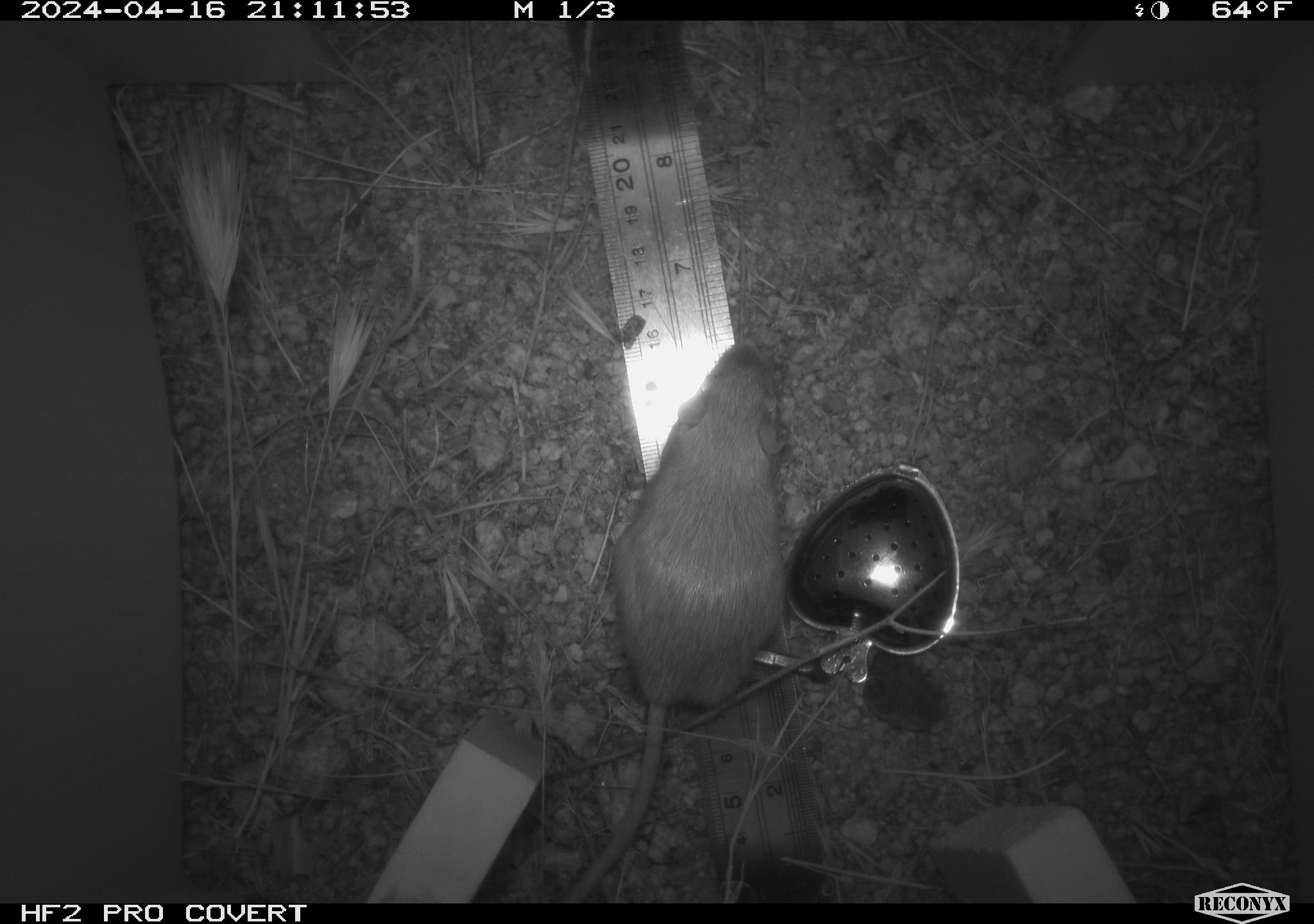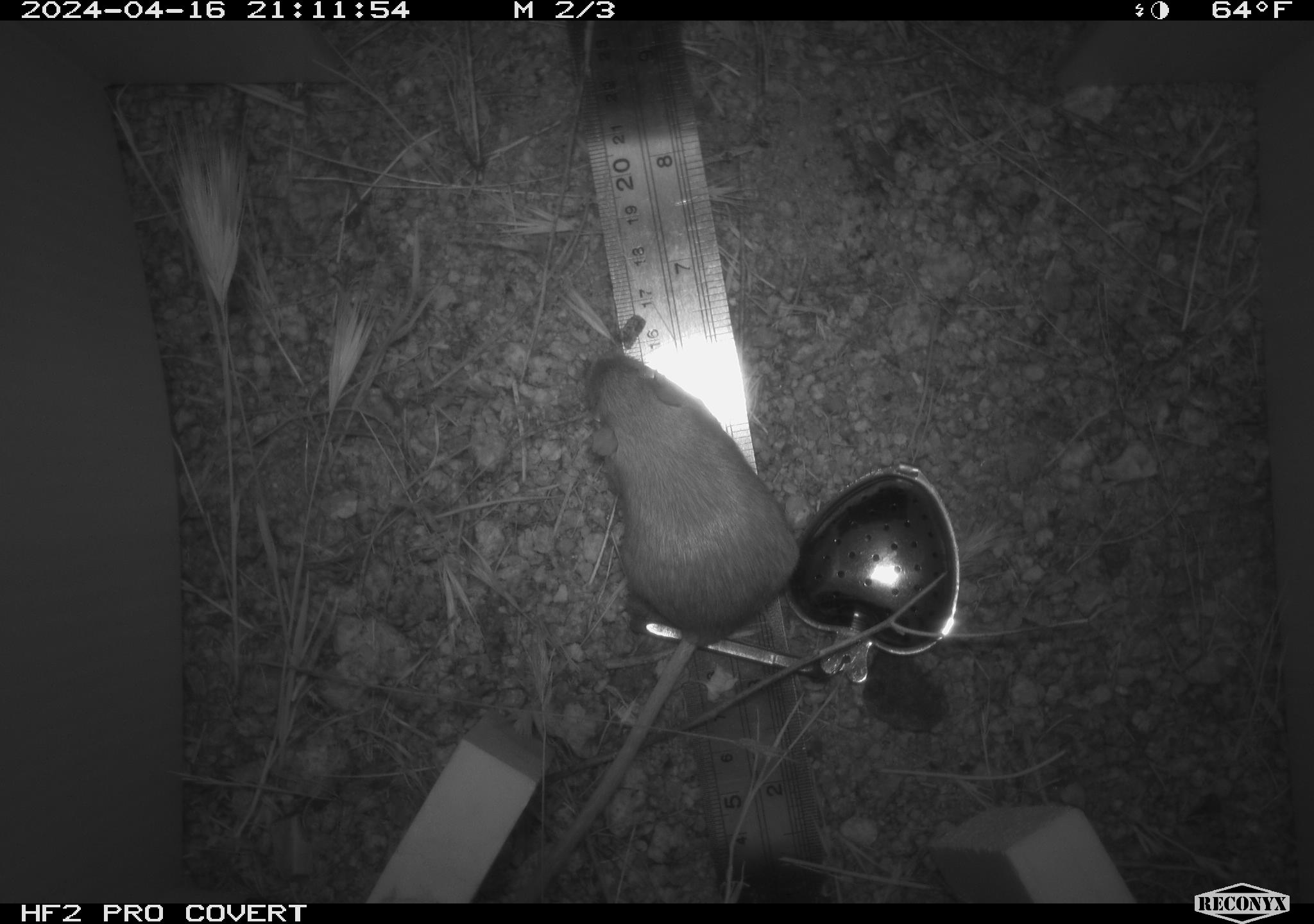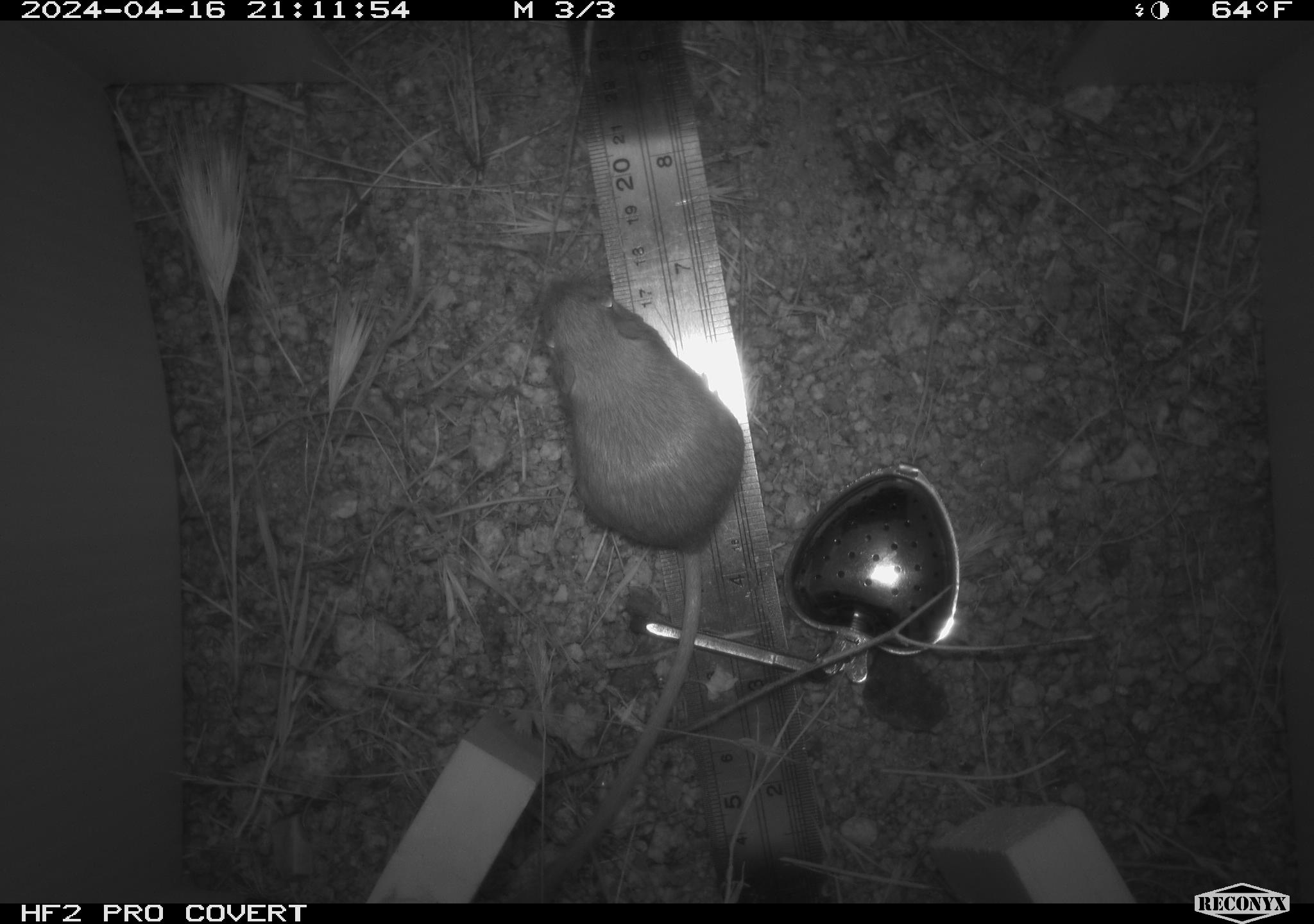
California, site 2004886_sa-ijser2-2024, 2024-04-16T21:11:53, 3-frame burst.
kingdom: Animalia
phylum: Chordata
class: Mammalia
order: Rodentia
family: Heteromyidae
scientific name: Heteromyidae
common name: kangaroo rats and pocket mice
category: heteromyidae family